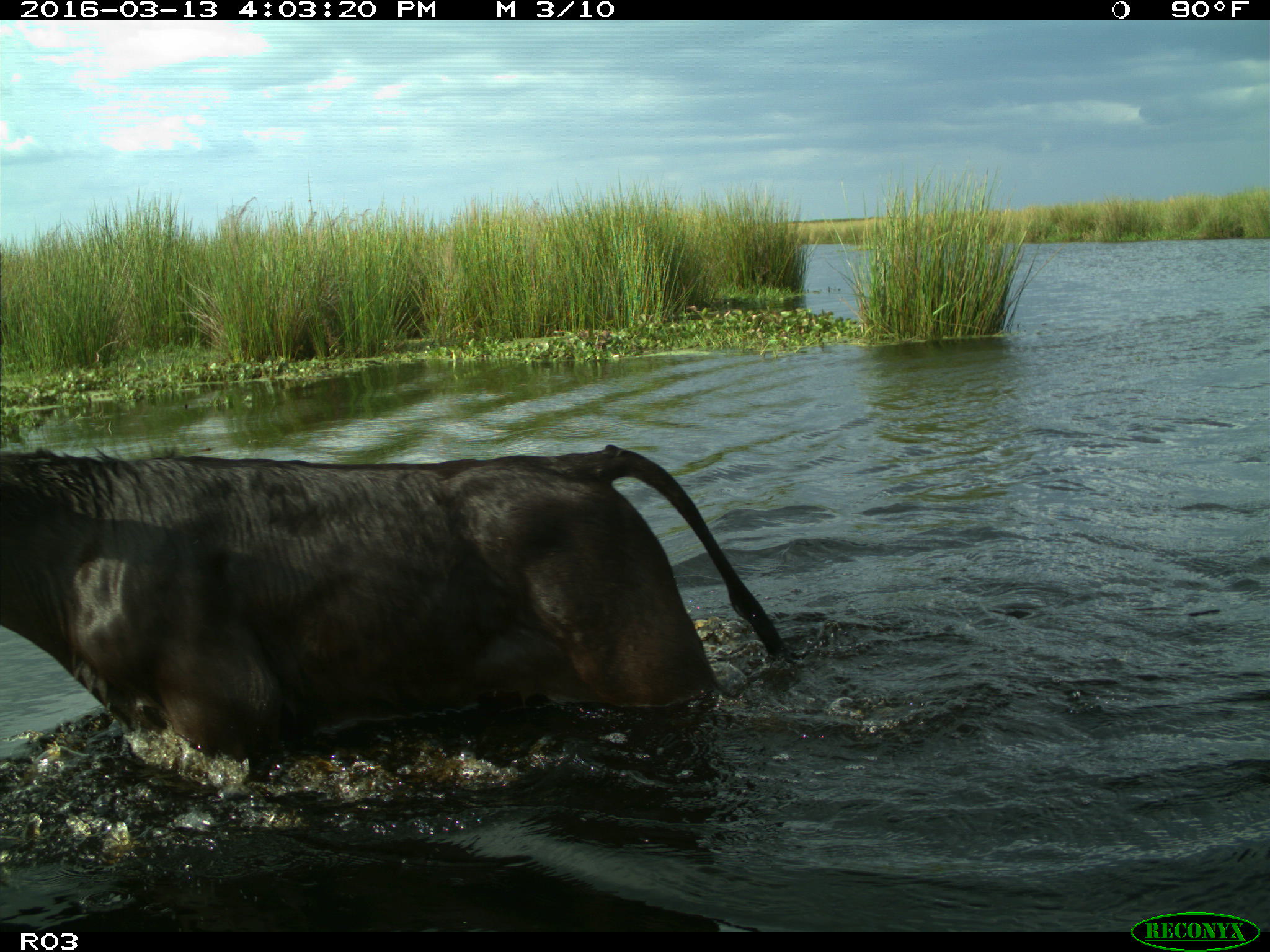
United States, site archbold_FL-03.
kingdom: Animalia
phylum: Chordata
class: Mammalia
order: Artiodactyla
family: Bovidae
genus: Bos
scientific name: Bos taurus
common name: domestic cow